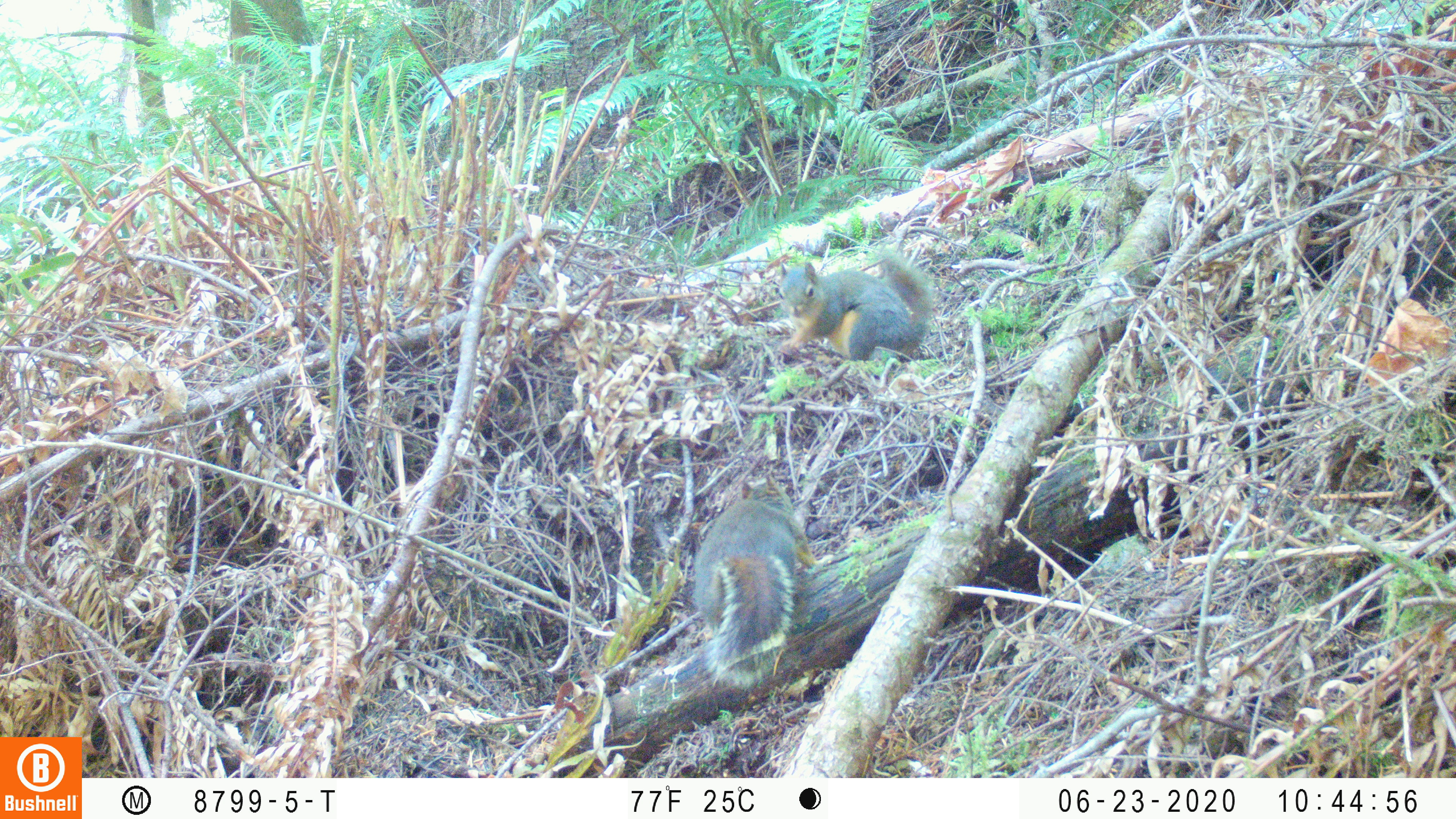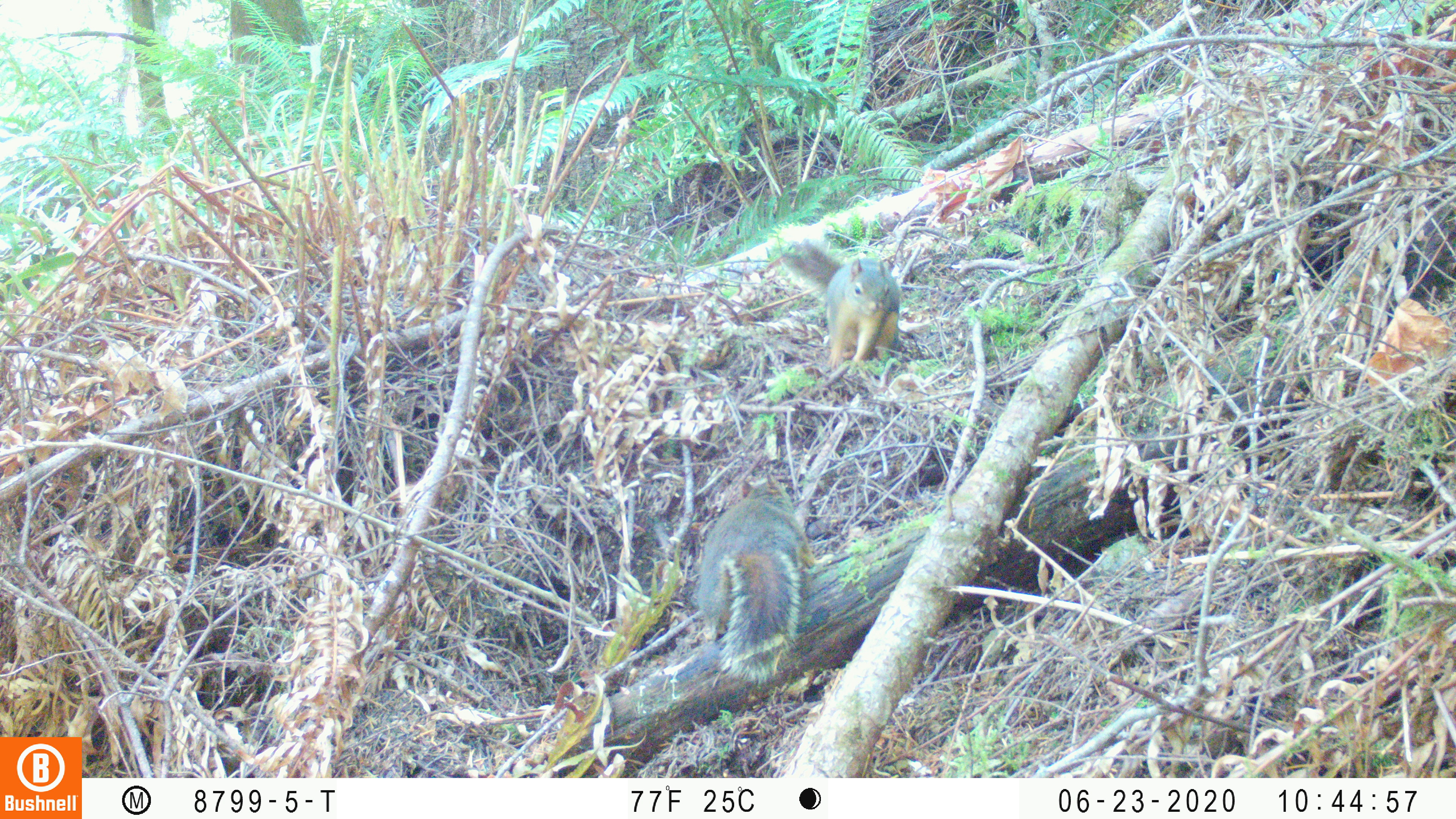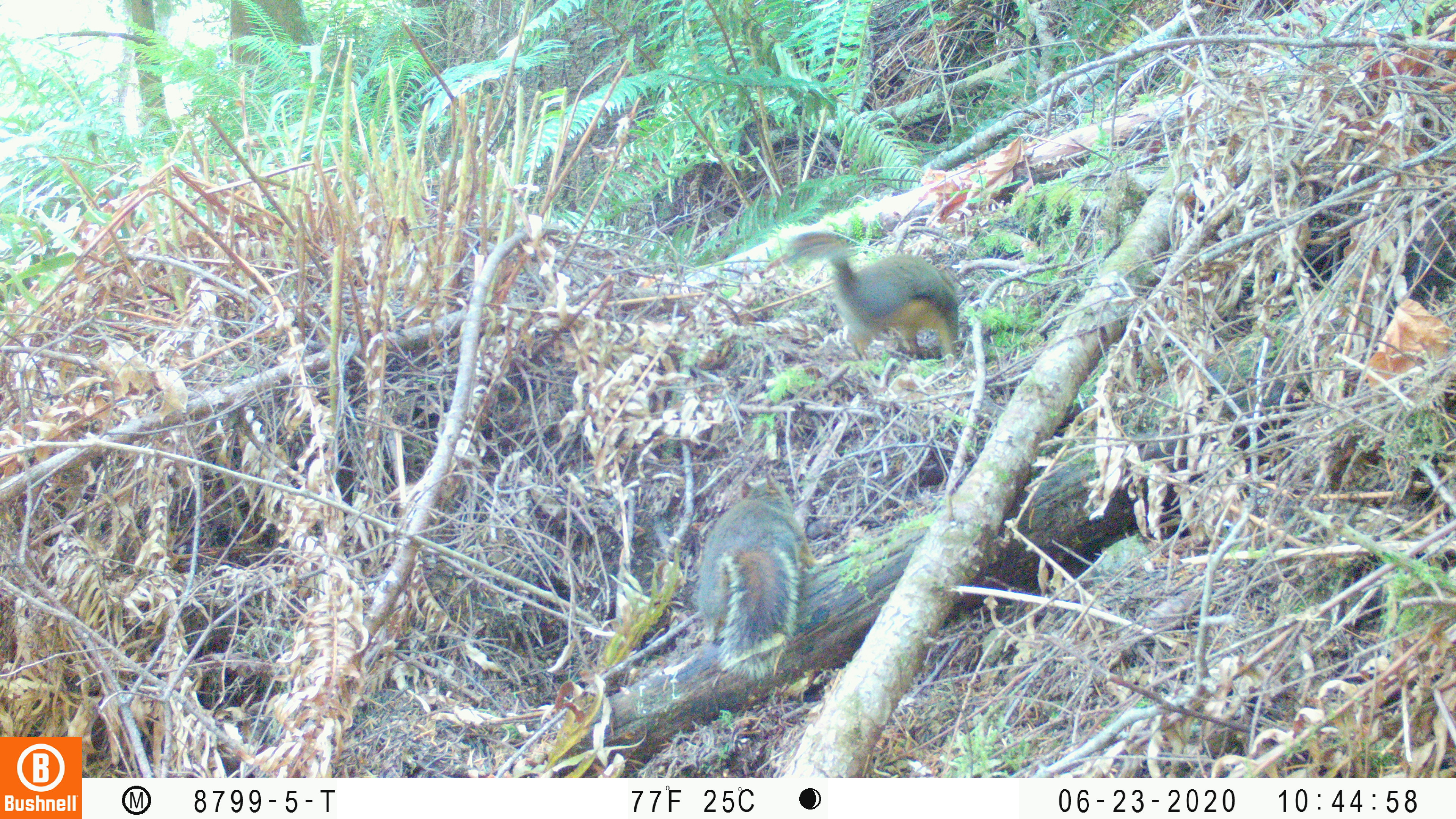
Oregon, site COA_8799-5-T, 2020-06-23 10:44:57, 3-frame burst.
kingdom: Animalia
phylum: Chordata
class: Mammalia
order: Rodentia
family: Sciuridae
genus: Tamiasciurus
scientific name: Tamiasciurus douglasii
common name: douglas squirrel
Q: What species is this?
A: Douglas squirrel (Tamiasciurus douglasii).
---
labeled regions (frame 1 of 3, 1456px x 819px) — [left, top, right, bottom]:
douglas squirrel: [771, 248, 935, 364]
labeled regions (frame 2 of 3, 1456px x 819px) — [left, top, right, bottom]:
douglas squirrel: [785, 242, 902, 367]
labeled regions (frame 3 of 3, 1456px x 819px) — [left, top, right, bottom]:
douglas squirrel: [795, 231, 968, 361]; [697, 496, 809, 680]